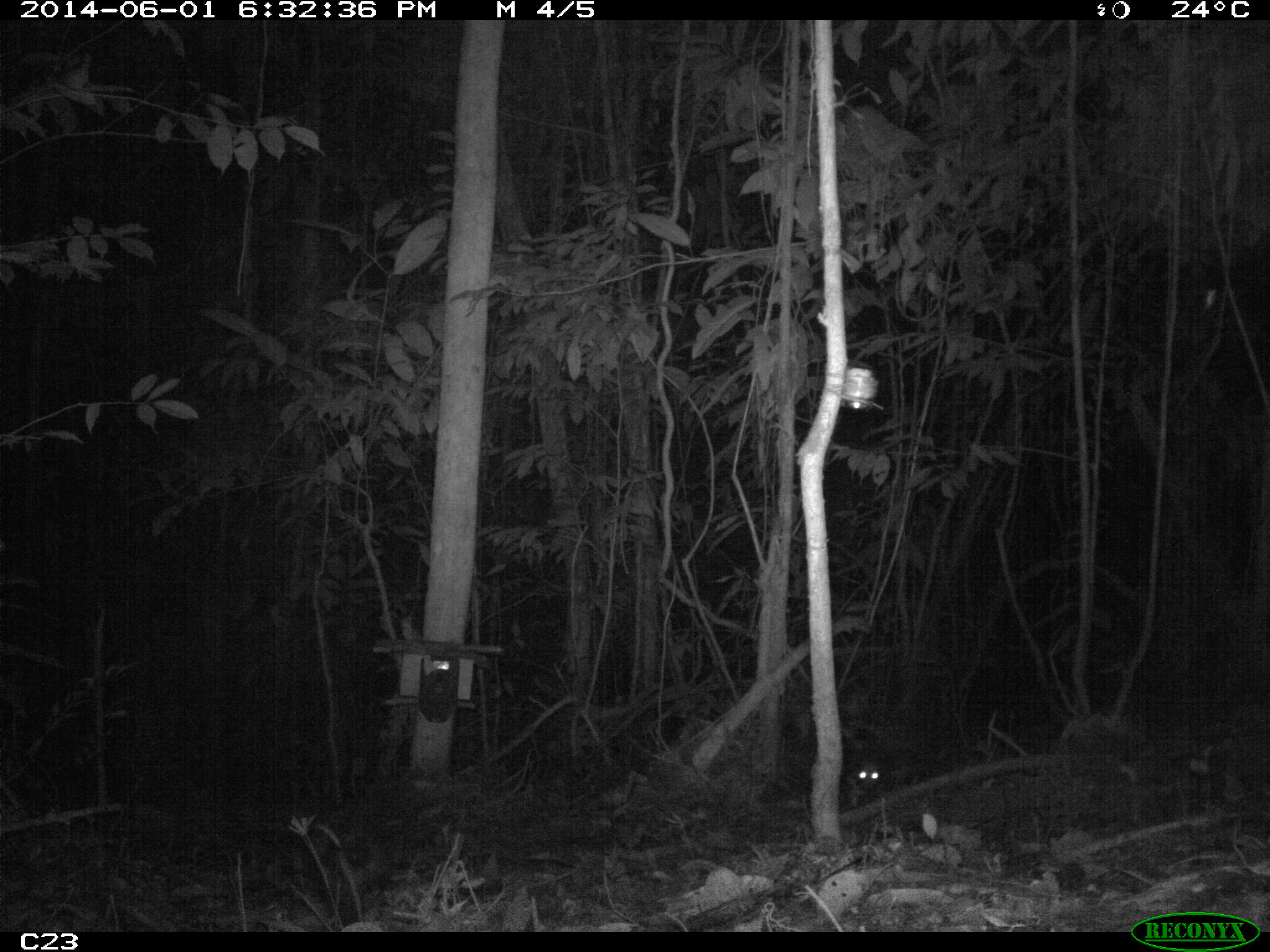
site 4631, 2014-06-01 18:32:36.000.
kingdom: Animalia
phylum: Chordata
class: Mammalia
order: Didelphimorphia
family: Didelphidae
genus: Didelphis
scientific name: Didelphis marsupialis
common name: southern opossum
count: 2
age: adult